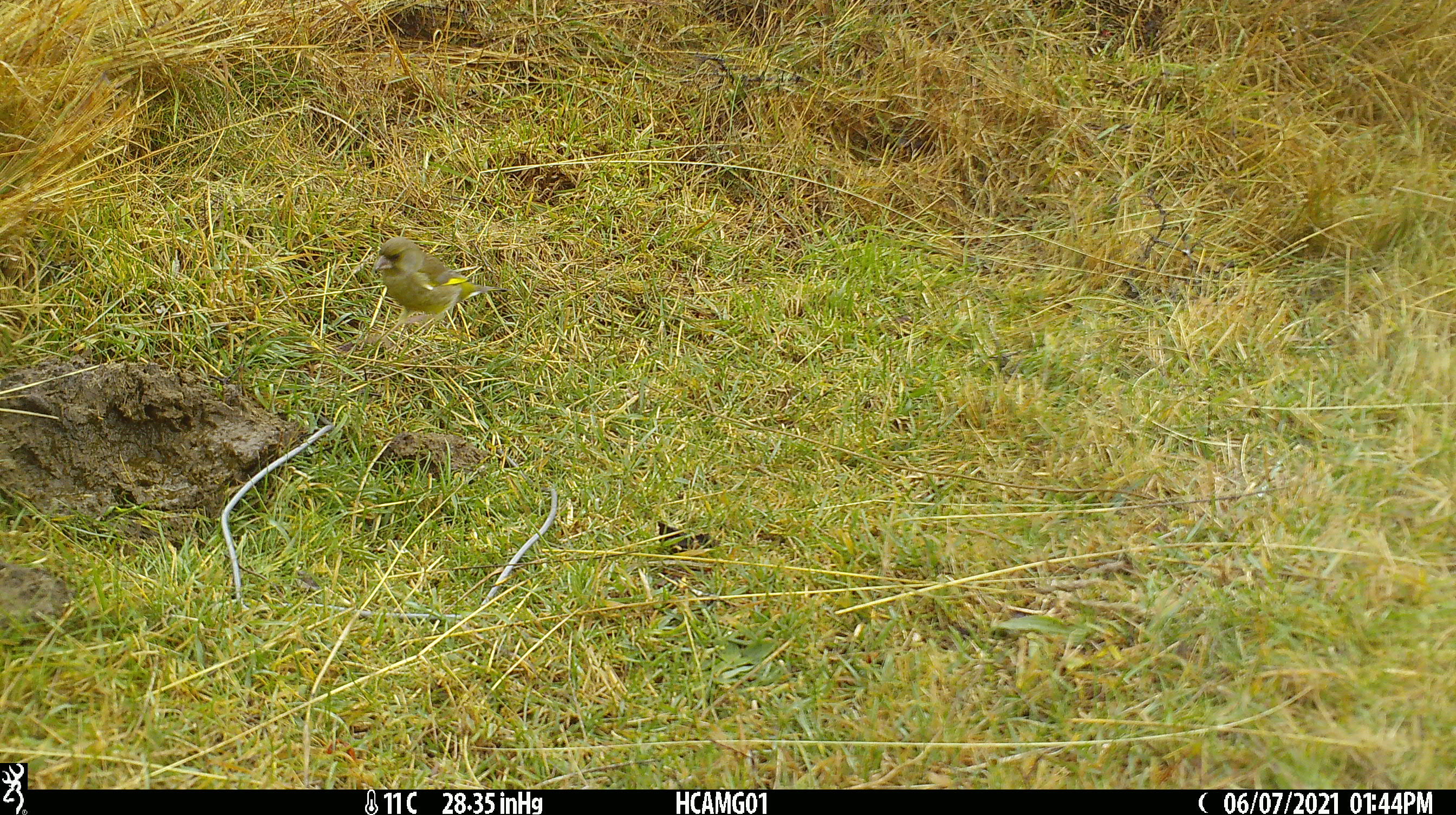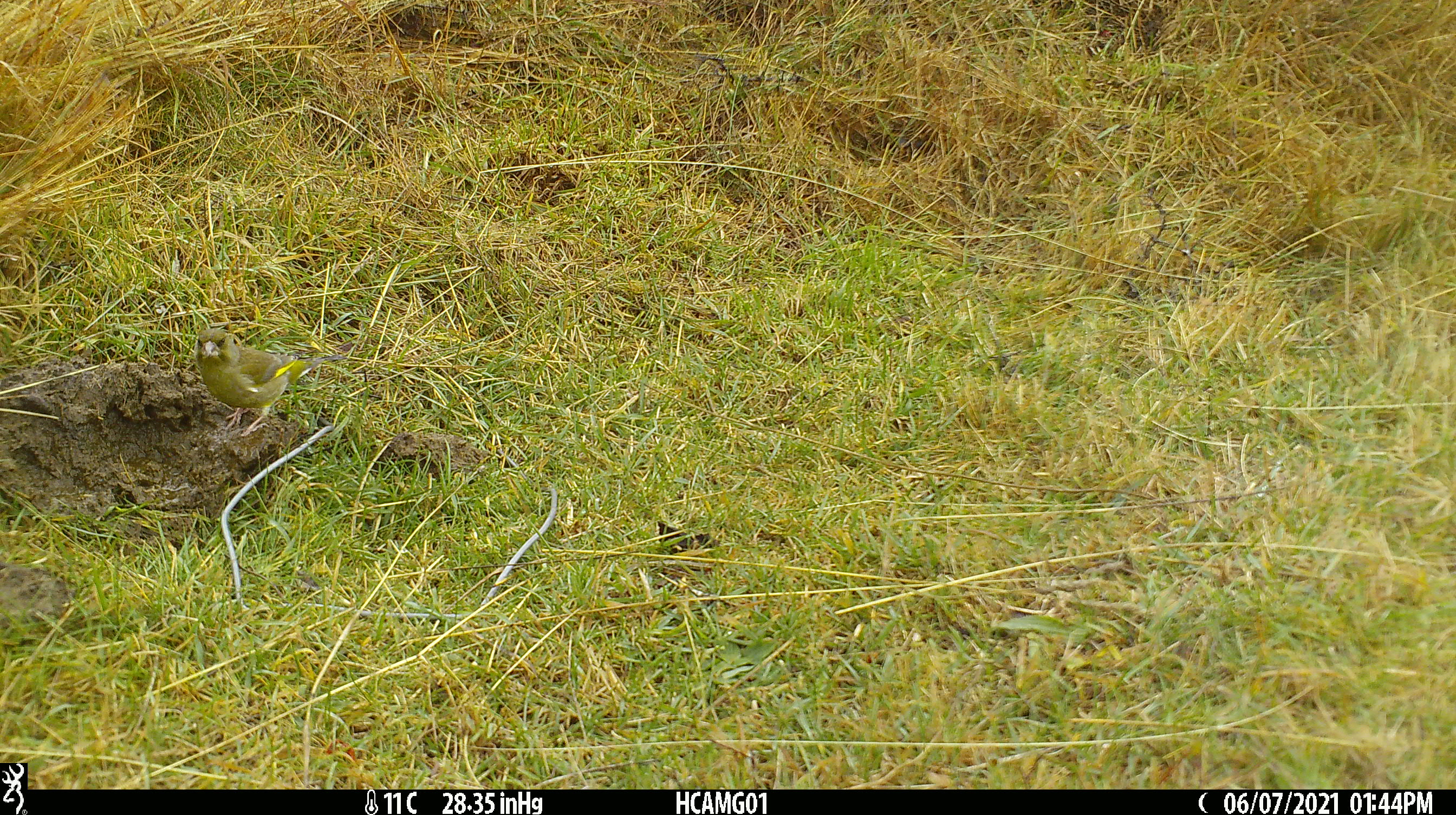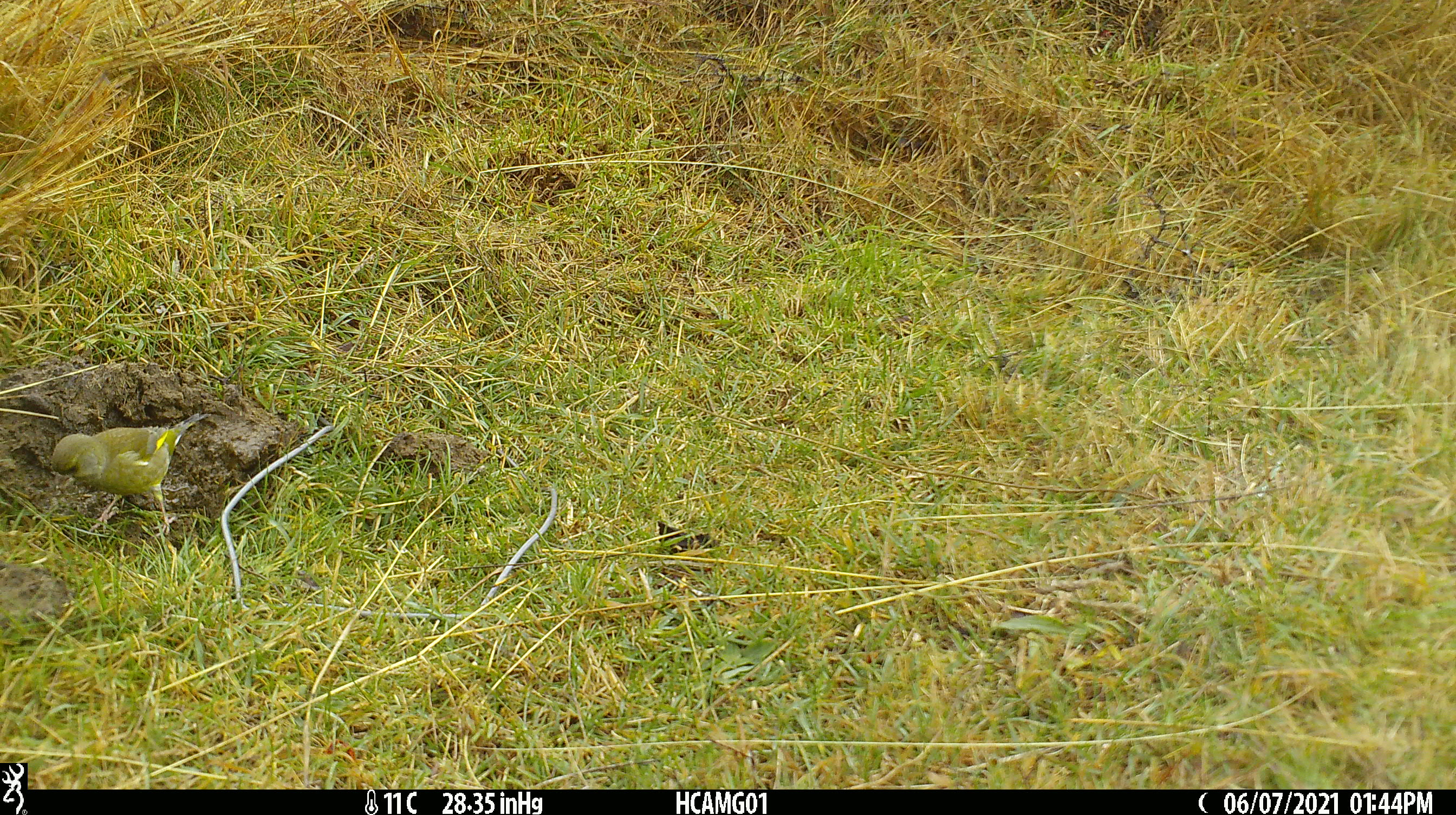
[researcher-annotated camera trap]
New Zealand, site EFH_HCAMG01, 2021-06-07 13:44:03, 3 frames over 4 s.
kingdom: Animalia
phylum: Chordata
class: Aves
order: Passeriformes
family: Fringillidae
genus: Chloris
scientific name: Chloris chloris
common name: greenfinch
Greenfinch (Chloris chloris).